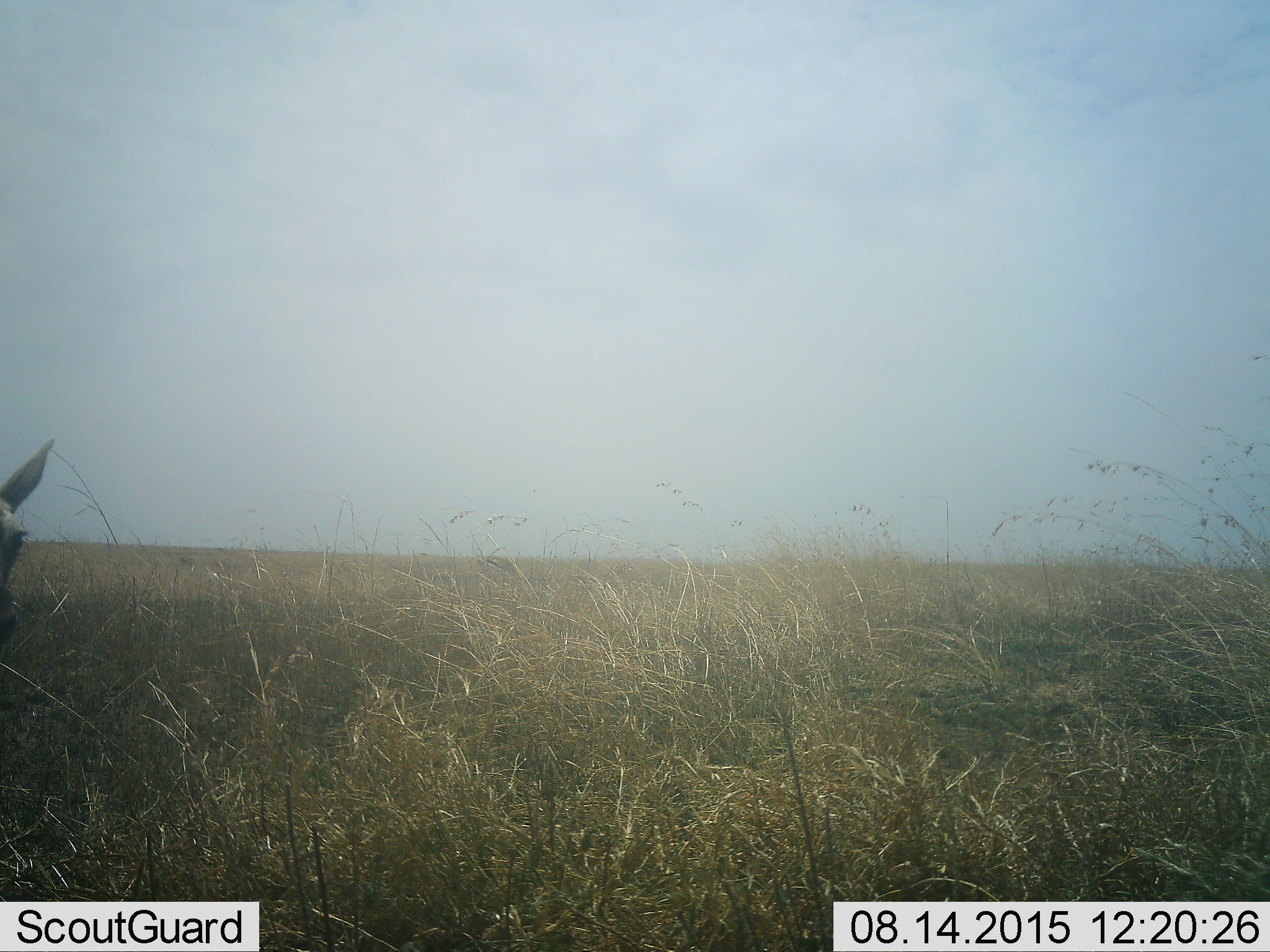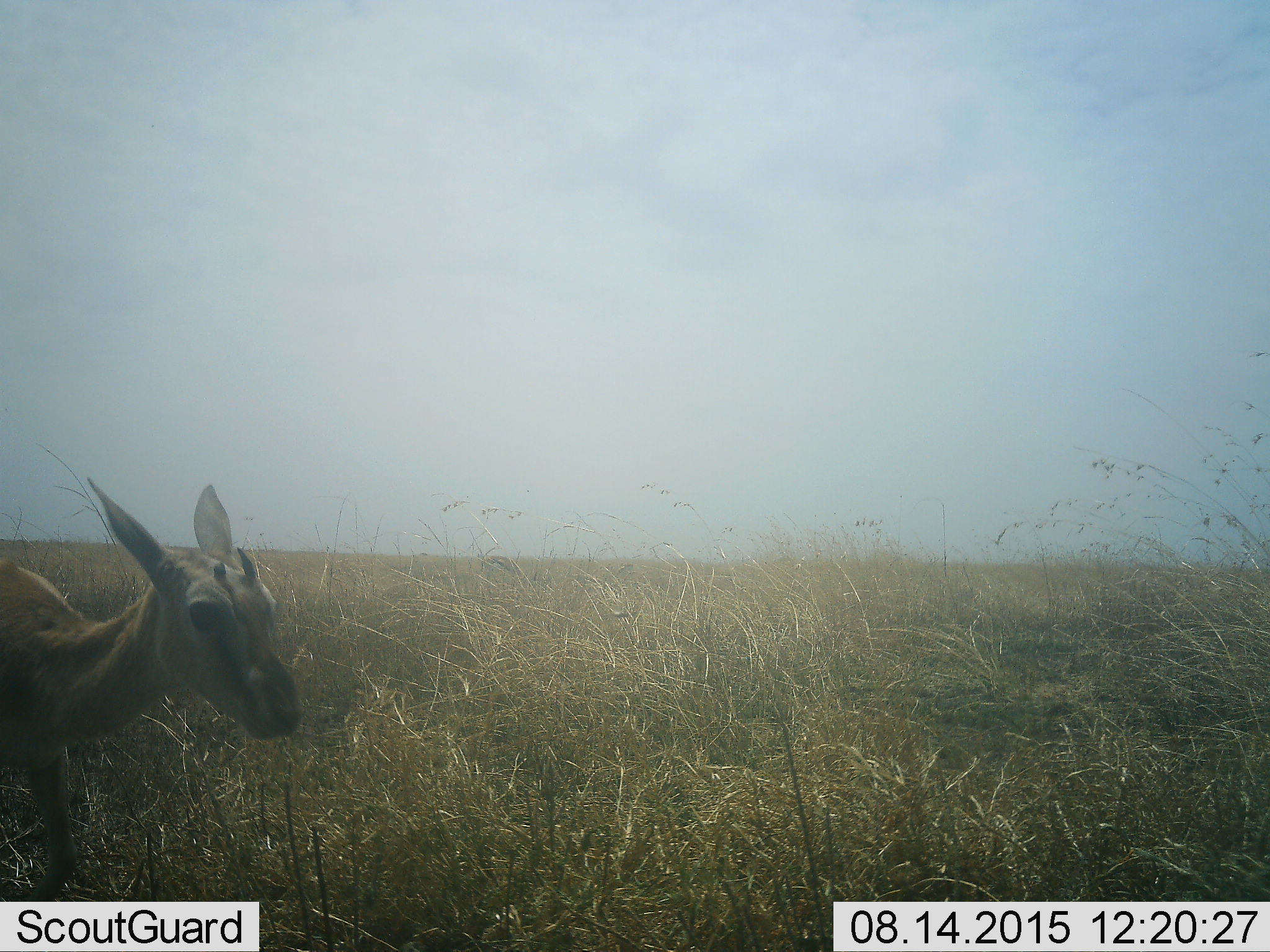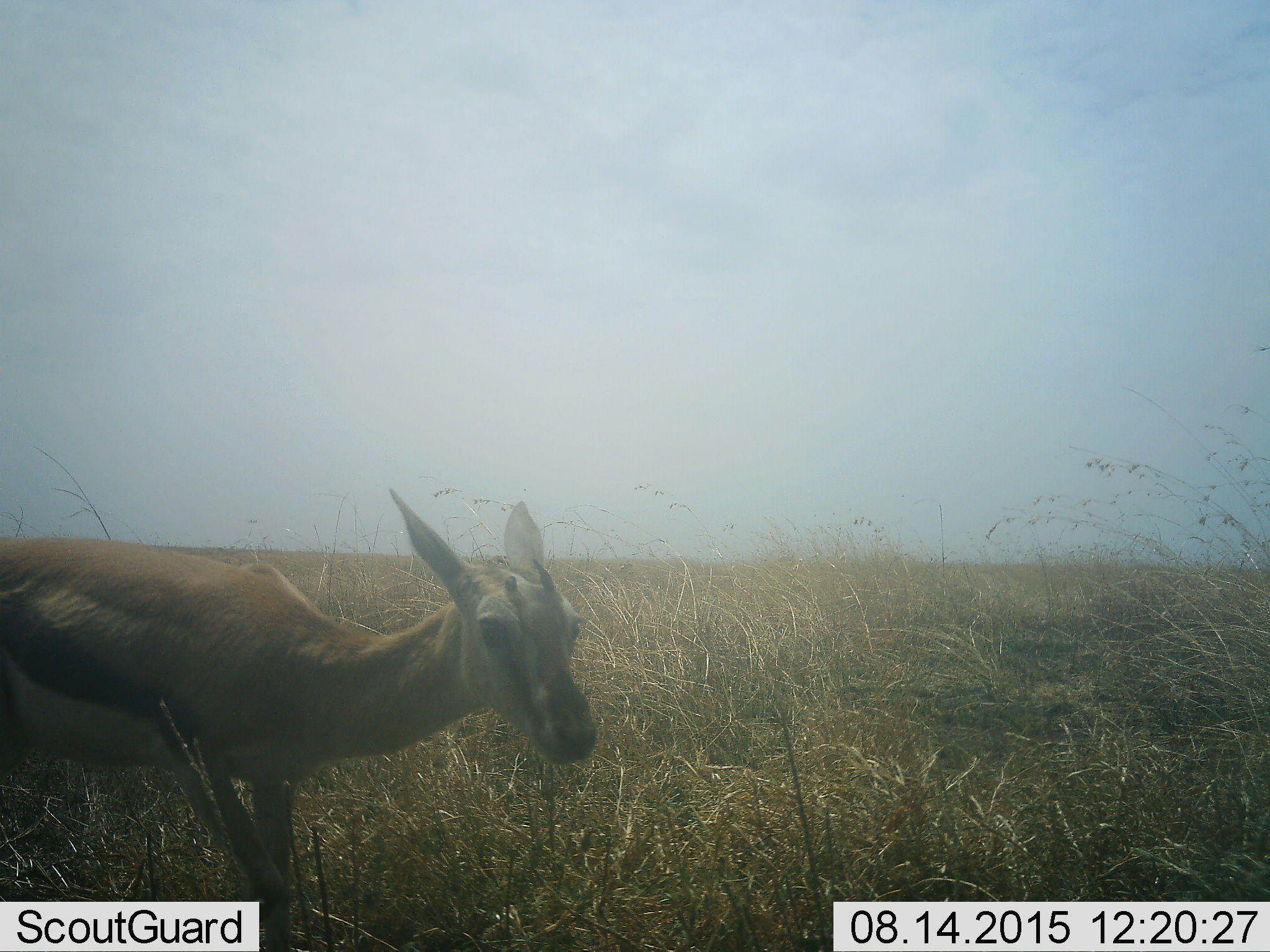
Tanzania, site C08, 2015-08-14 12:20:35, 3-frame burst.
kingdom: Animalia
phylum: Chordata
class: Mammalia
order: Artiodactyla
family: Bovidae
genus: Eudorcas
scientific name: Eudorcas thomsonii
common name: thomson's gazelle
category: gazellethomsons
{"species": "gazellethomsons (thomson's gazelle) (Eudorcas thomsonii)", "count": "1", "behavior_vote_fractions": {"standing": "8%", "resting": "0%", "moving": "92%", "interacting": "0%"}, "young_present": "31%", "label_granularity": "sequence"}